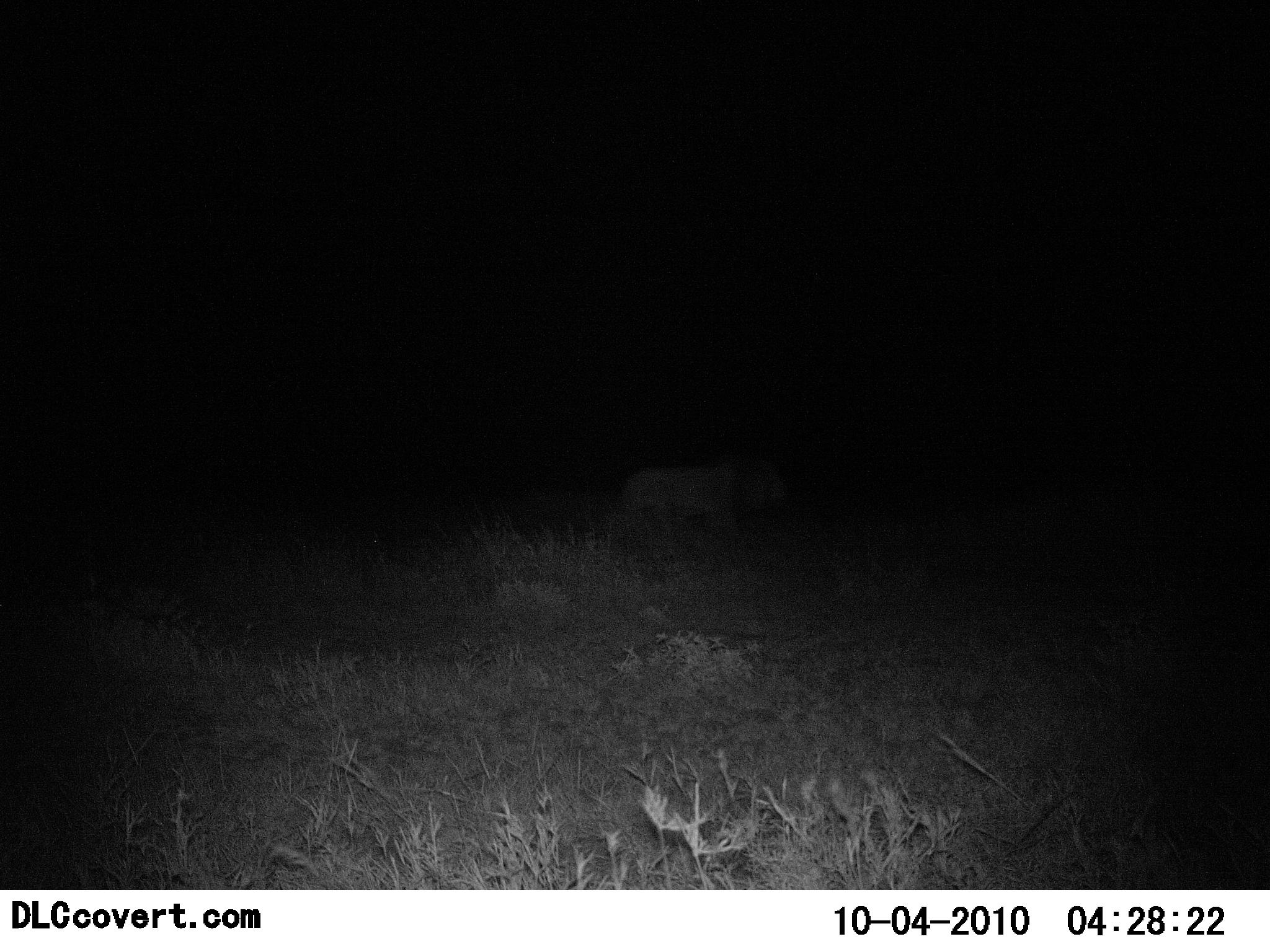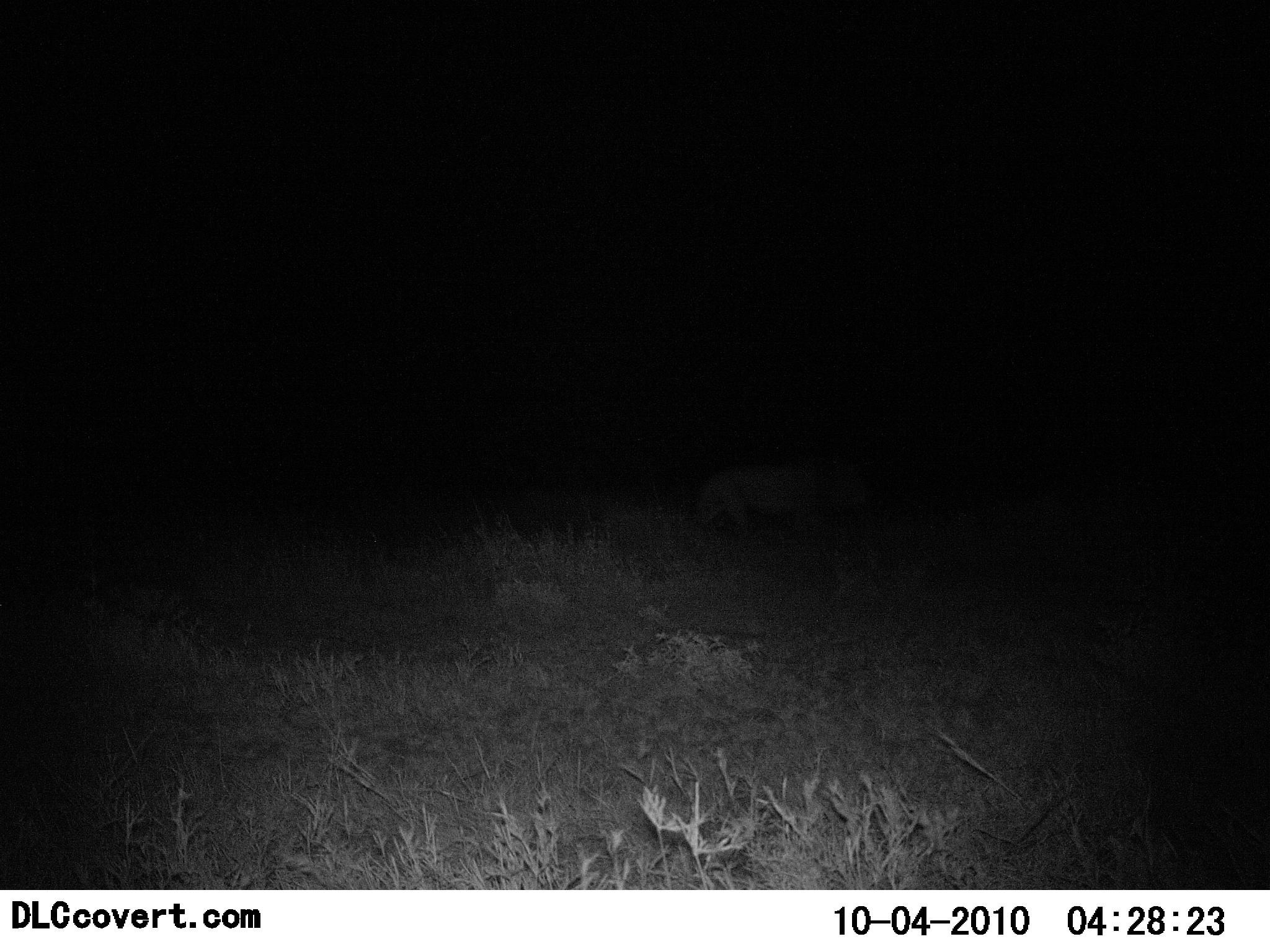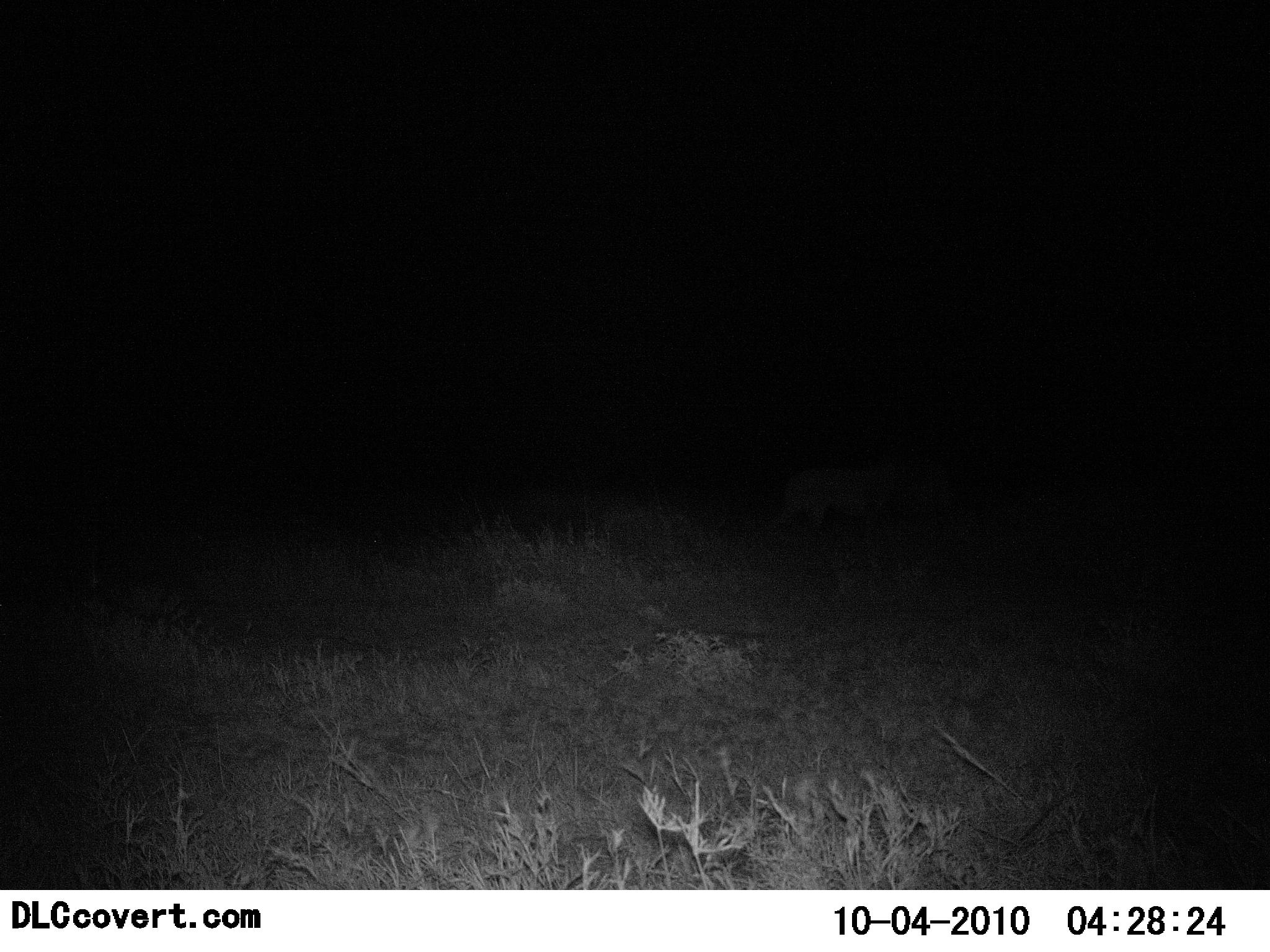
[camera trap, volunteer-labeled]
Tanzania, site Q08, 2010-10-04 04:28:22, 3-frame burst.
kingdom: Animalia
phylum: Chordata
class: Mammalia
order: Carnivora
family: Felidae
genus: Panthera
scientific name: Panthera leo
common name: lion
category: lionmale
Lionmale (lion) (Panthera leo), count 1. Behavior (volunteer vote fractions): standing 0%, resting 0%, moving 100%, interacting 0%. Young present (vote fraction): 0%. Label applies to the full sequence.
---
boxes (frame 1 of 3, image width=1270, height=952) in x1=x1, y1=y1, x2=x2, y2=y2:
animal: x1=618, y1=461, x2=789, y2=547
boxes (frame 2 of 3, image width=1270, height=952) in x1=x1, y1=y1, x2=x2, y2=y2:
animal: x1=691, y1=463, x2=867, y2=535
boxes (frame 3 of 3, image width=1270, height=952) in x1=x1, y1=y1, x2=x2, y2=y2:
animal: x1=778, y1=462, x2=951, y2=536